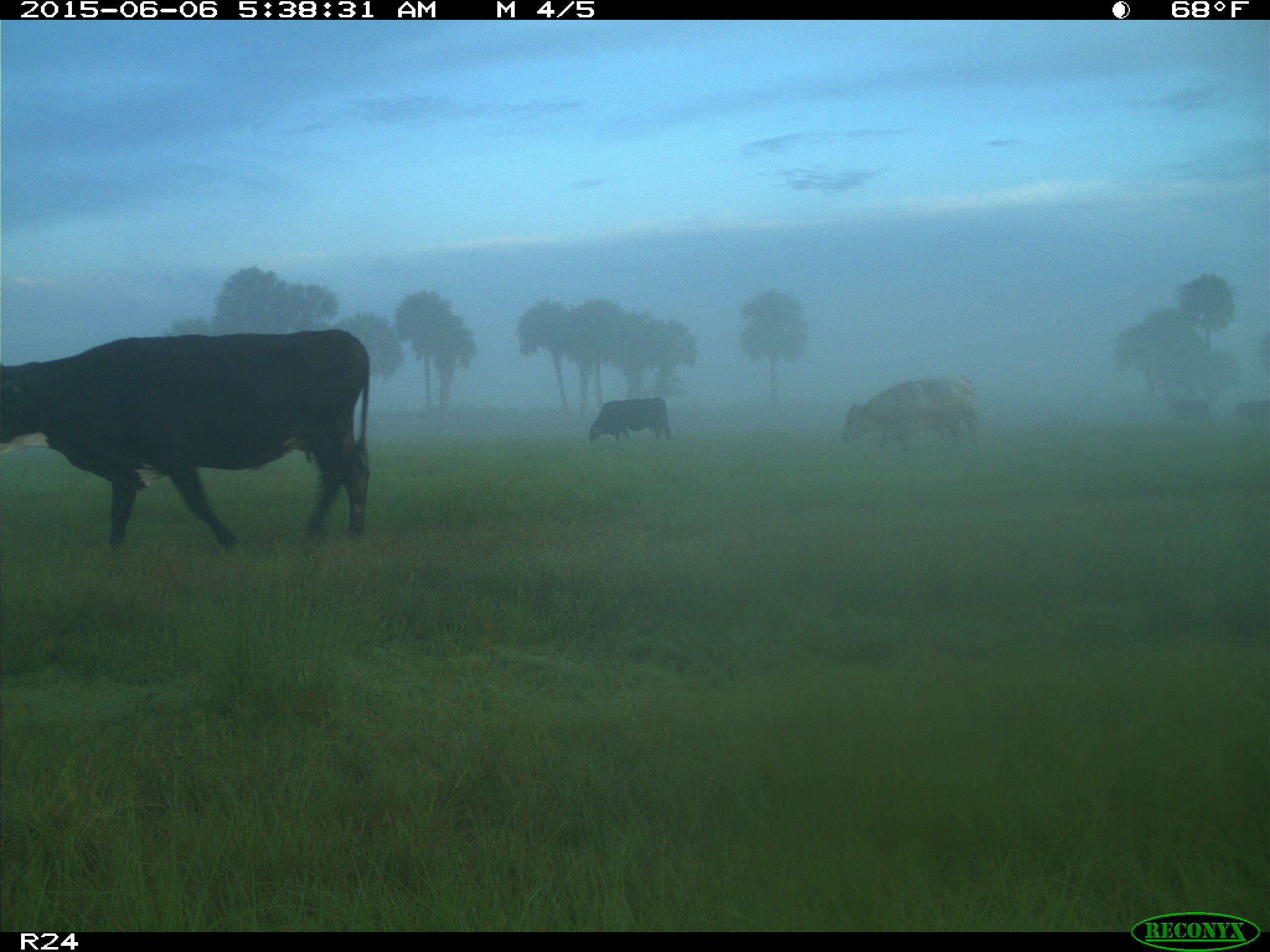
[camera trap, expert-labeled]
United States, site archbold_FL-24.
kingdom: Animalia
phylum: Chordata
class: Mammalia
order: Artiodactyla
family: Bovidae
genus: Bos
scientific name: Bos taurus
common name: domestic cow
Bos taurus (domestic cow).